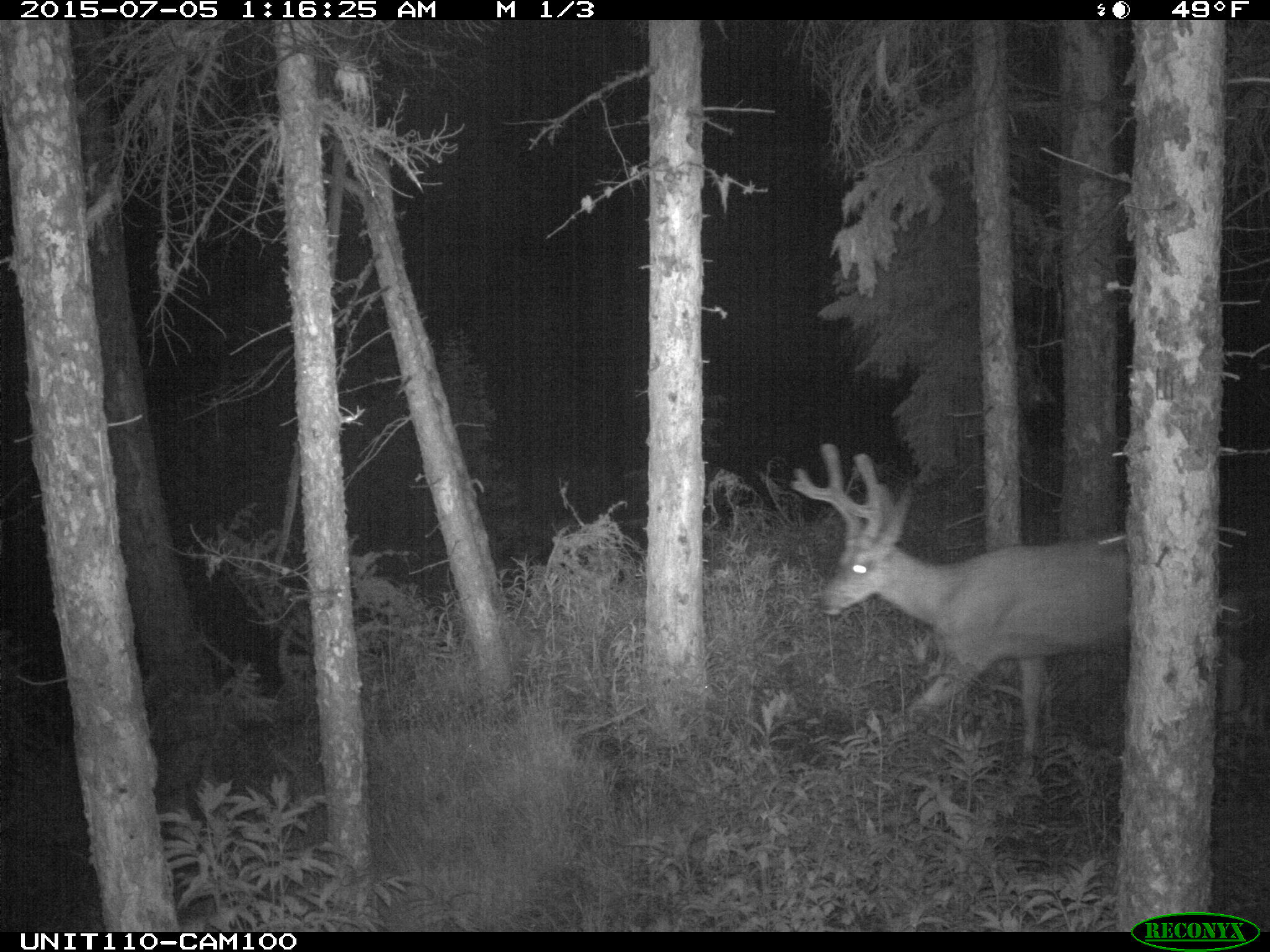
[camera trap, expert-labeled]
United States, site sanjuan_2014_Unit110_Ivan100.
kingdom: Animalia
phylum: Chordata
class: Mammalia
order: Artiodactyla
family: Cervidae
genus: Odocoileus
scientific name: Odocoileus hemionus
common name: mule deer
Odocoileus hemionus (mule deer).